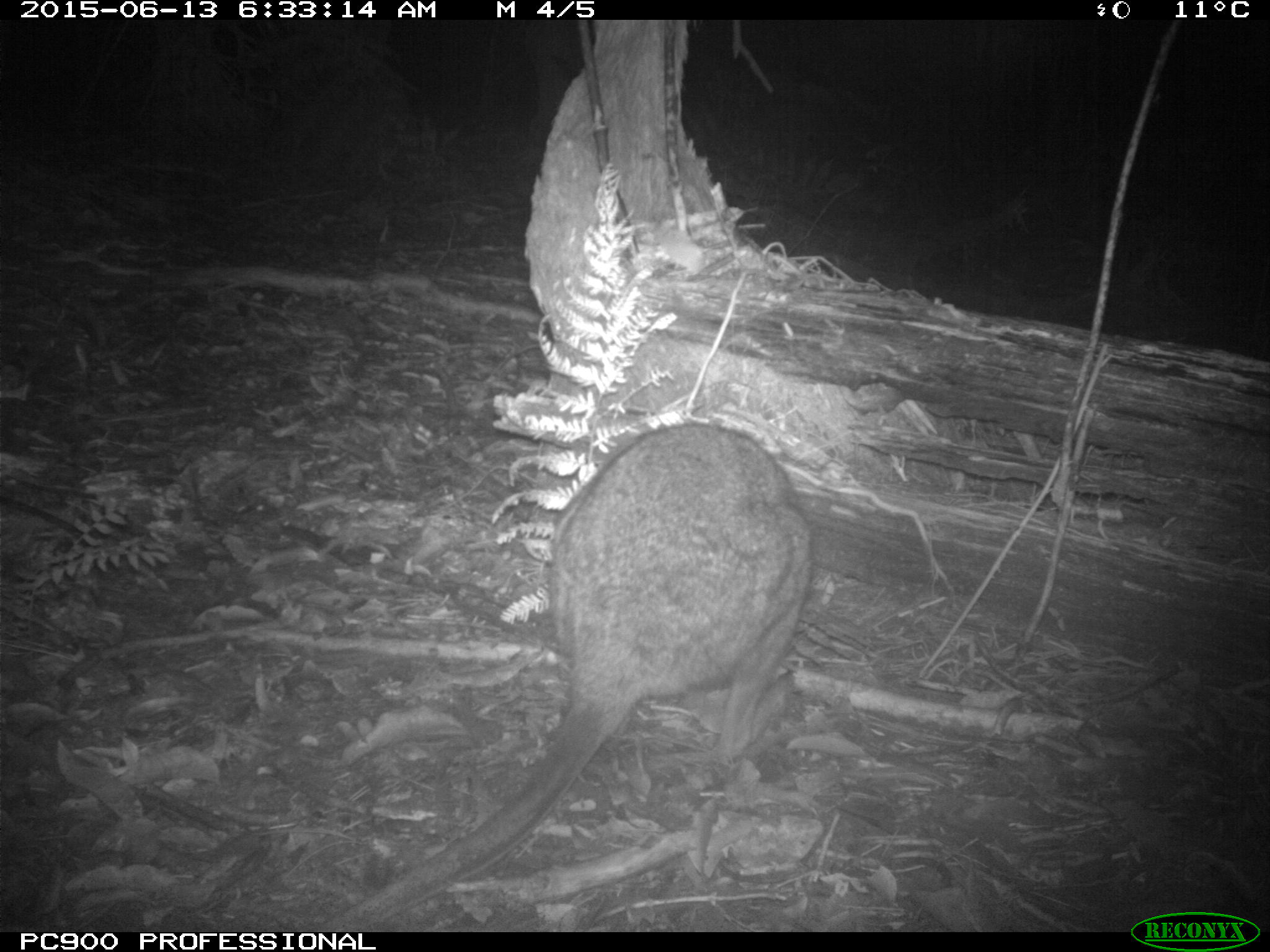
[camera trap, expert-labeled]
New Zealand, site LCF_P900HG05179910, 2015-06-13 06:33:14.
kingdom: Animalia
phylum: Chordata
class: Mammalia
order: Diprotodontia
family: Macropodidae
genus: Notamacropus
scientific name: Notamacropus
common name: wallaby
Wallaby (Notamacropus).